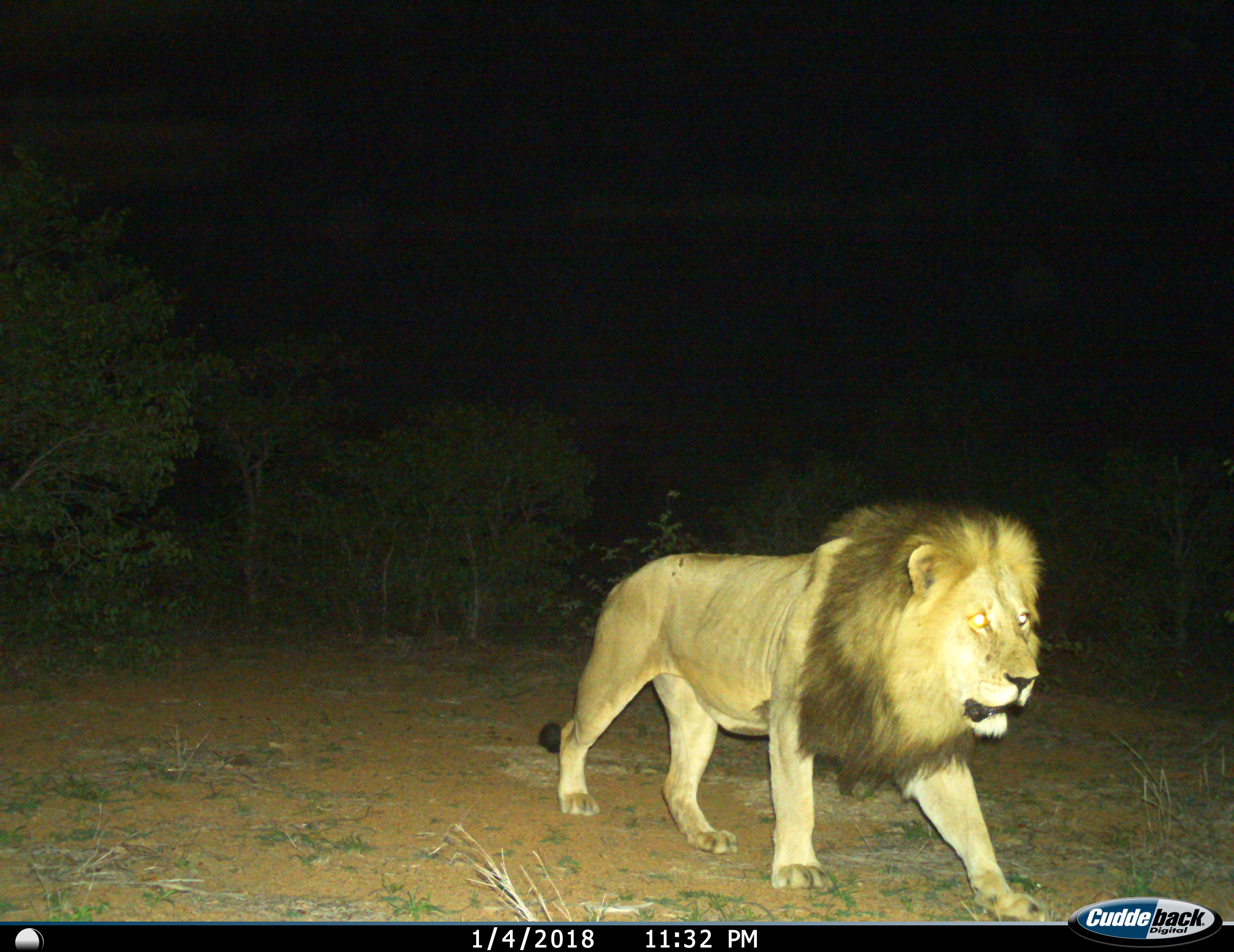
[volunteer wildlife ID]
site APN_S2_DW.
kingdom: Animalia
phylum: Chordata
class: Mammalia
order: Carnivora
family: Felidae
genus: Panthera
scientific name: Panthera leo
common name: lion male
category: lionmale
Lionmale (lion male) (Panthera leo), count 1. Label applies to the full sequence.